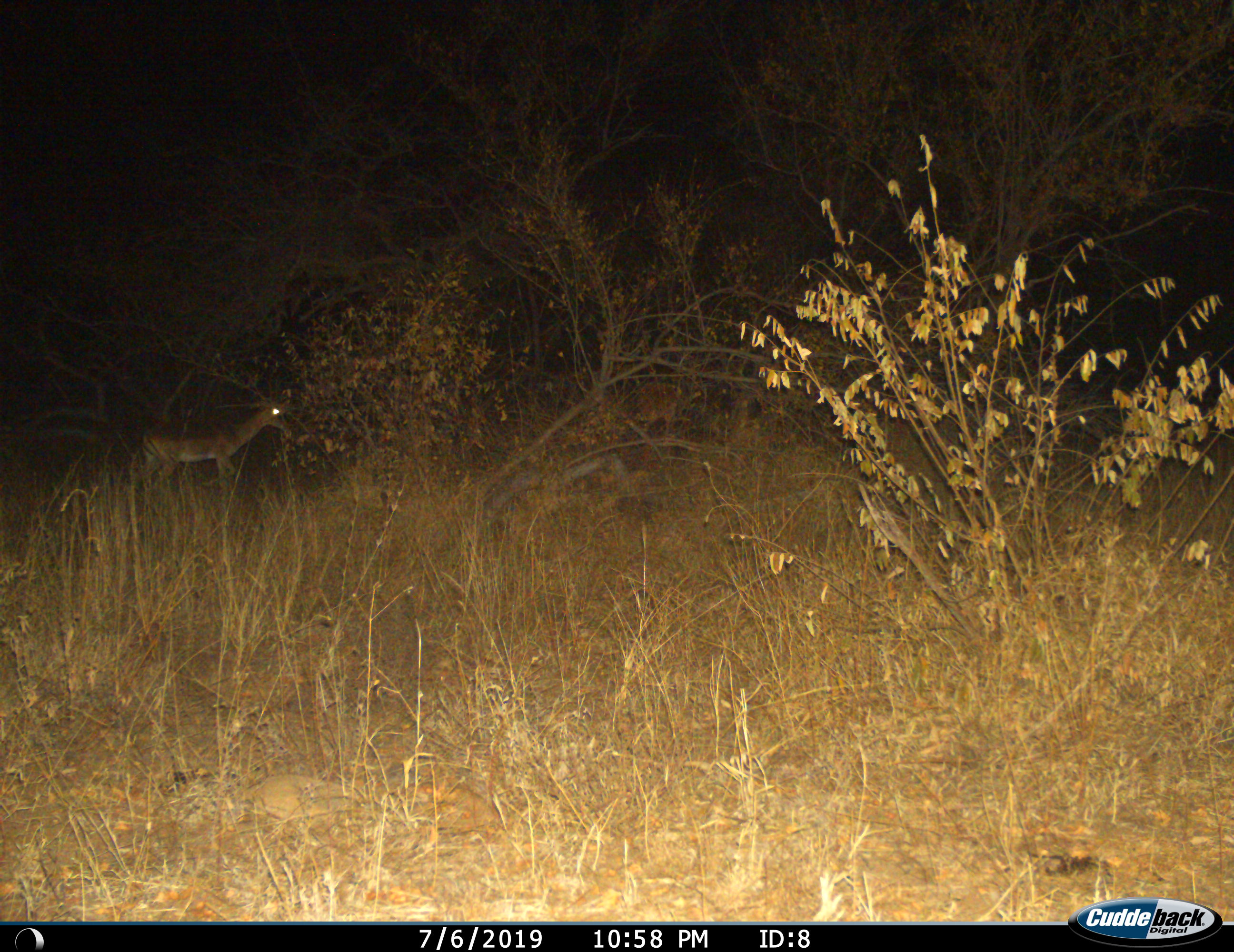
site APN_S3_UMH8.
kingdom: Animalia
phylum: Chordata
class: Mammalia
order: Artiodactyla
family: Bovidae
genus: Aepyceros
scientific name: Aepyceros melampus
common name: impala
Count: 1.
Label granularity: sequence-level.